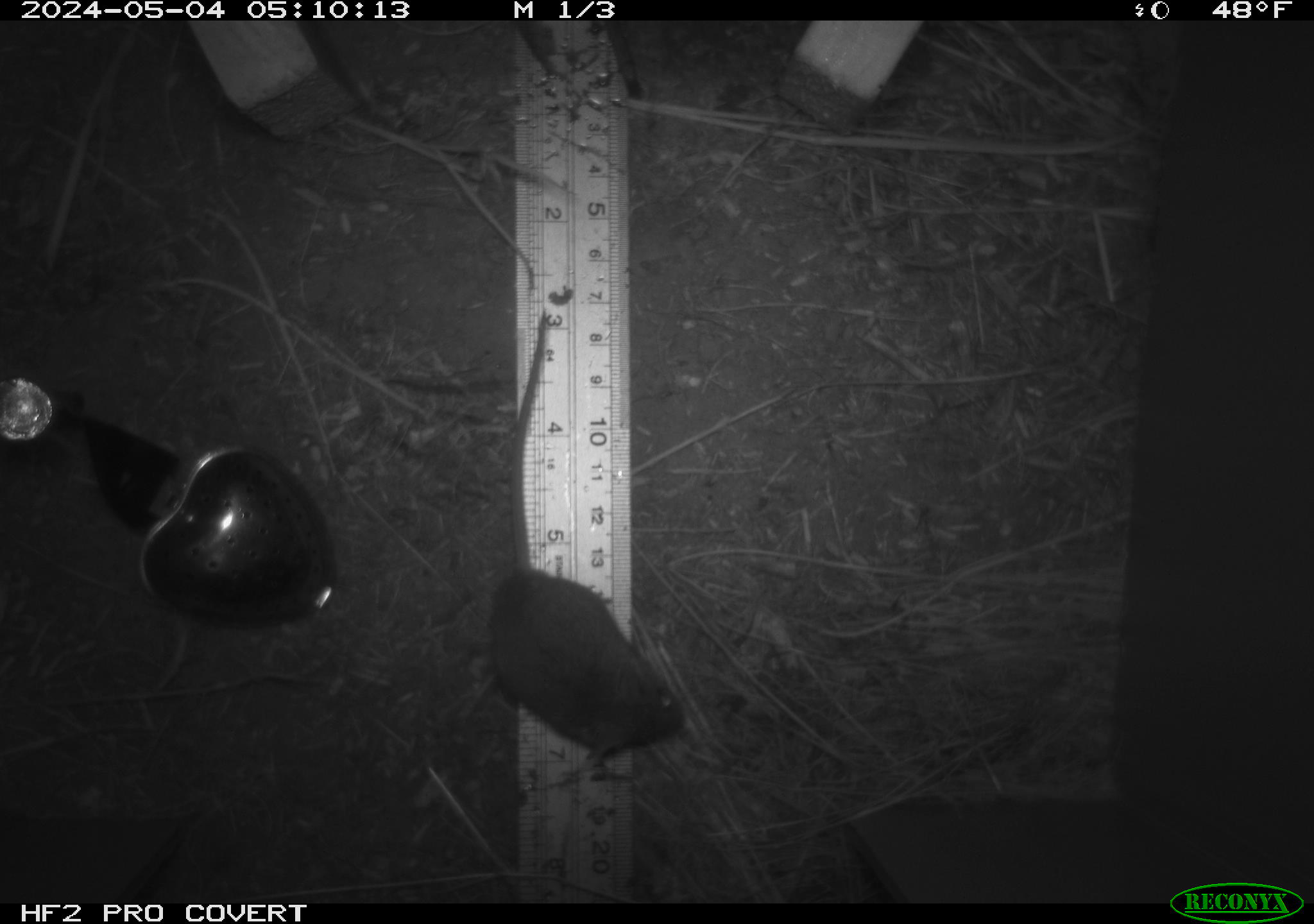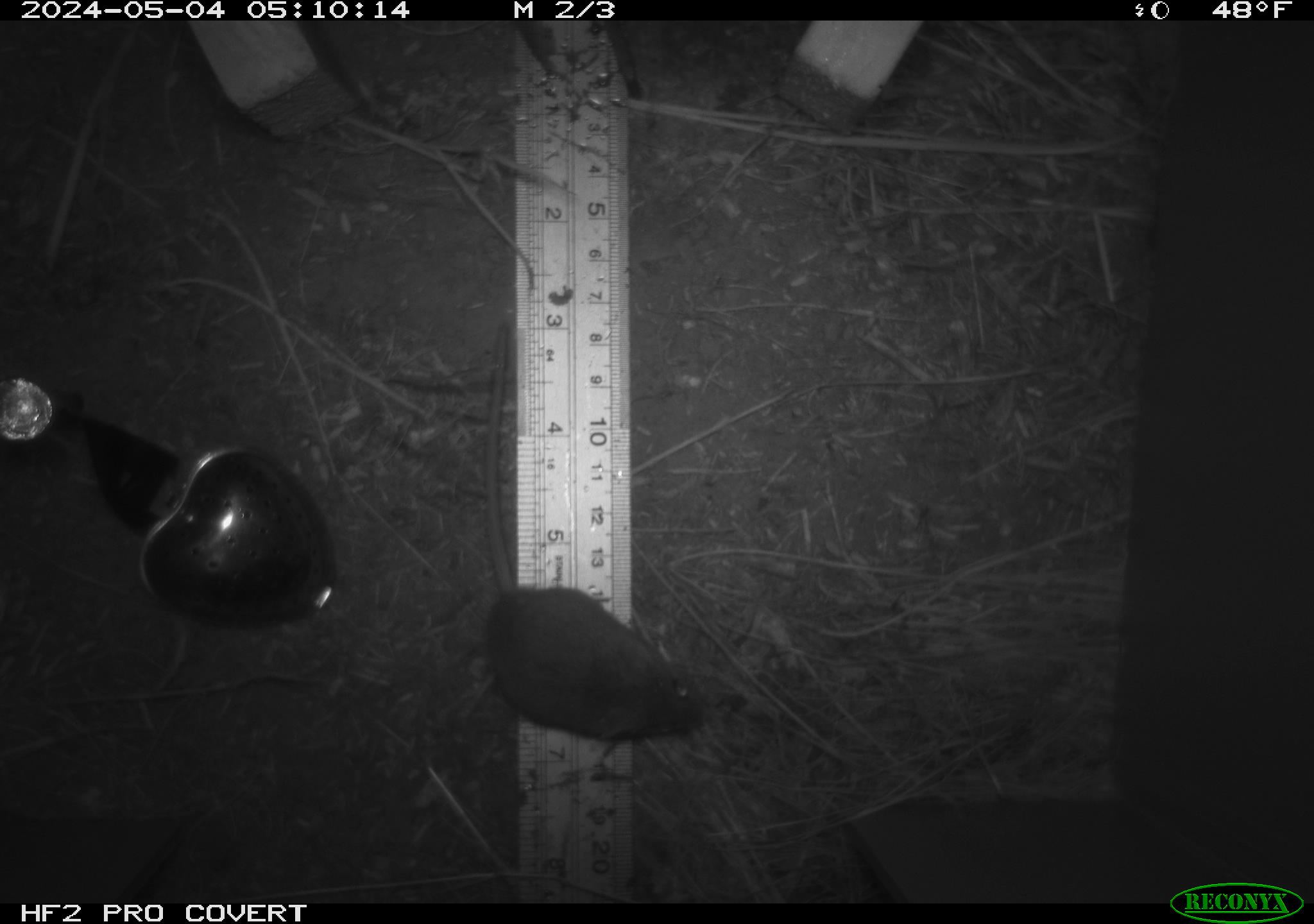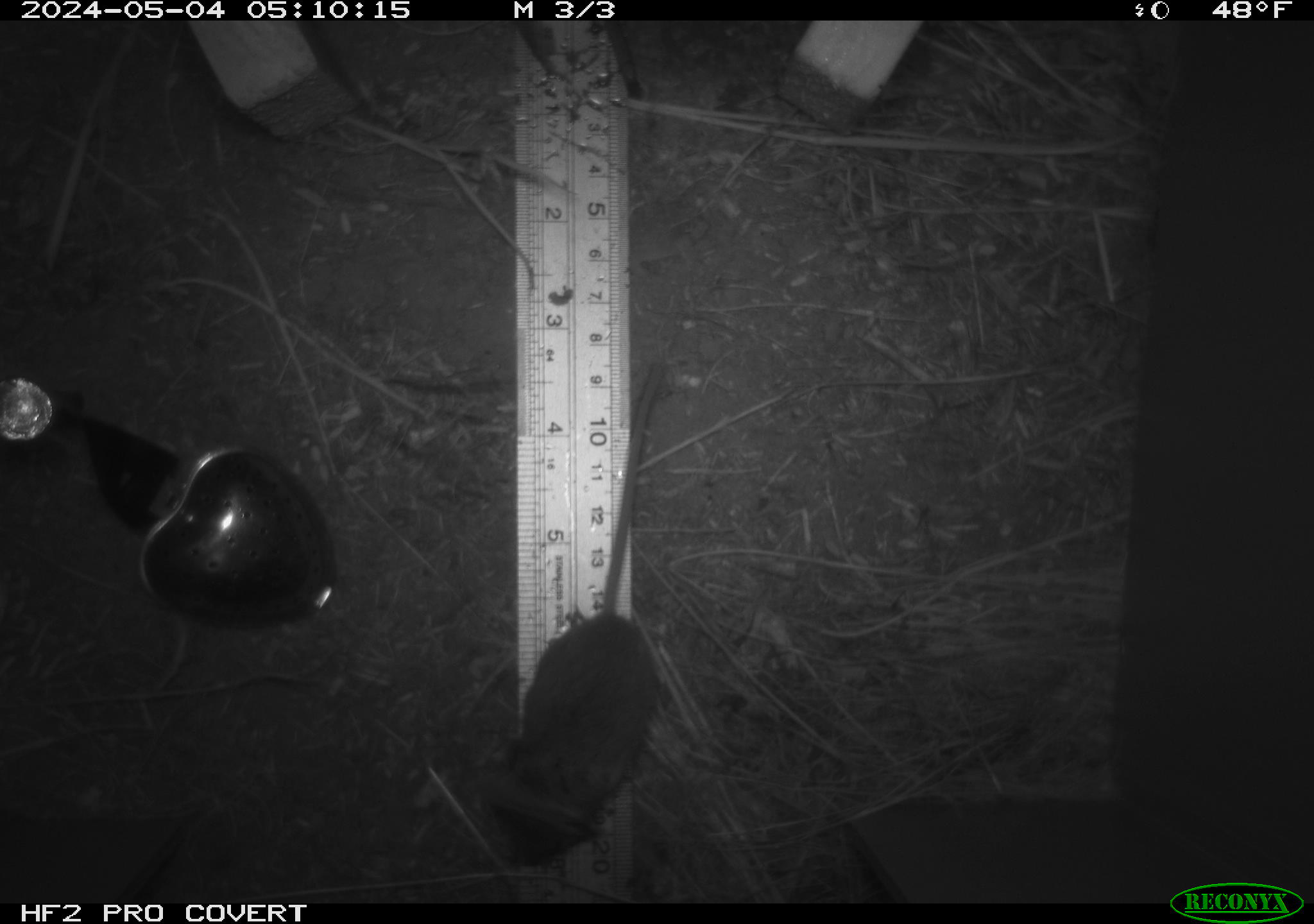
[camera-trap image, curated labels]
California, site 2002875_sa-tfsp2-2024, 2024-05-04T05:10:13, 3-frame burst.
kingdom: Animalia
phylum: Chordata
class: Mammalia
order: Rodentia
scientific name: Rodentia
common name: mouse species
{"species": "mouse species (Rodentia)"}